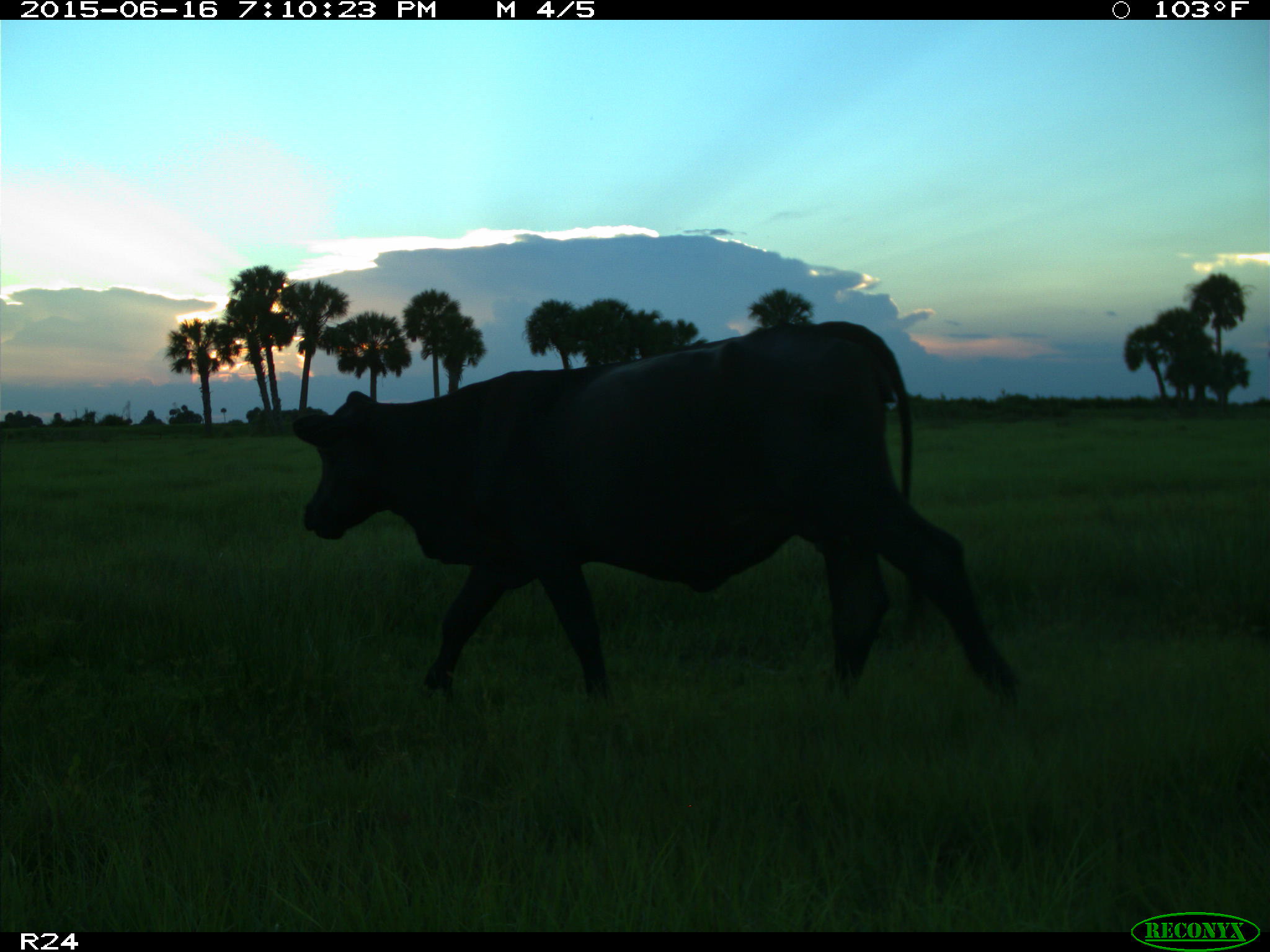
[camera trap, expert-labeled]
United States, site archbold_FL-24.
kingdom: Animalia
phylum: Chordata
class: Mammalia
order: Artiodactyla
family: Bovidae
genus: Bos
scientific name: Bos taurus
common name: domestic cow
Bos taurus (domestic cow).